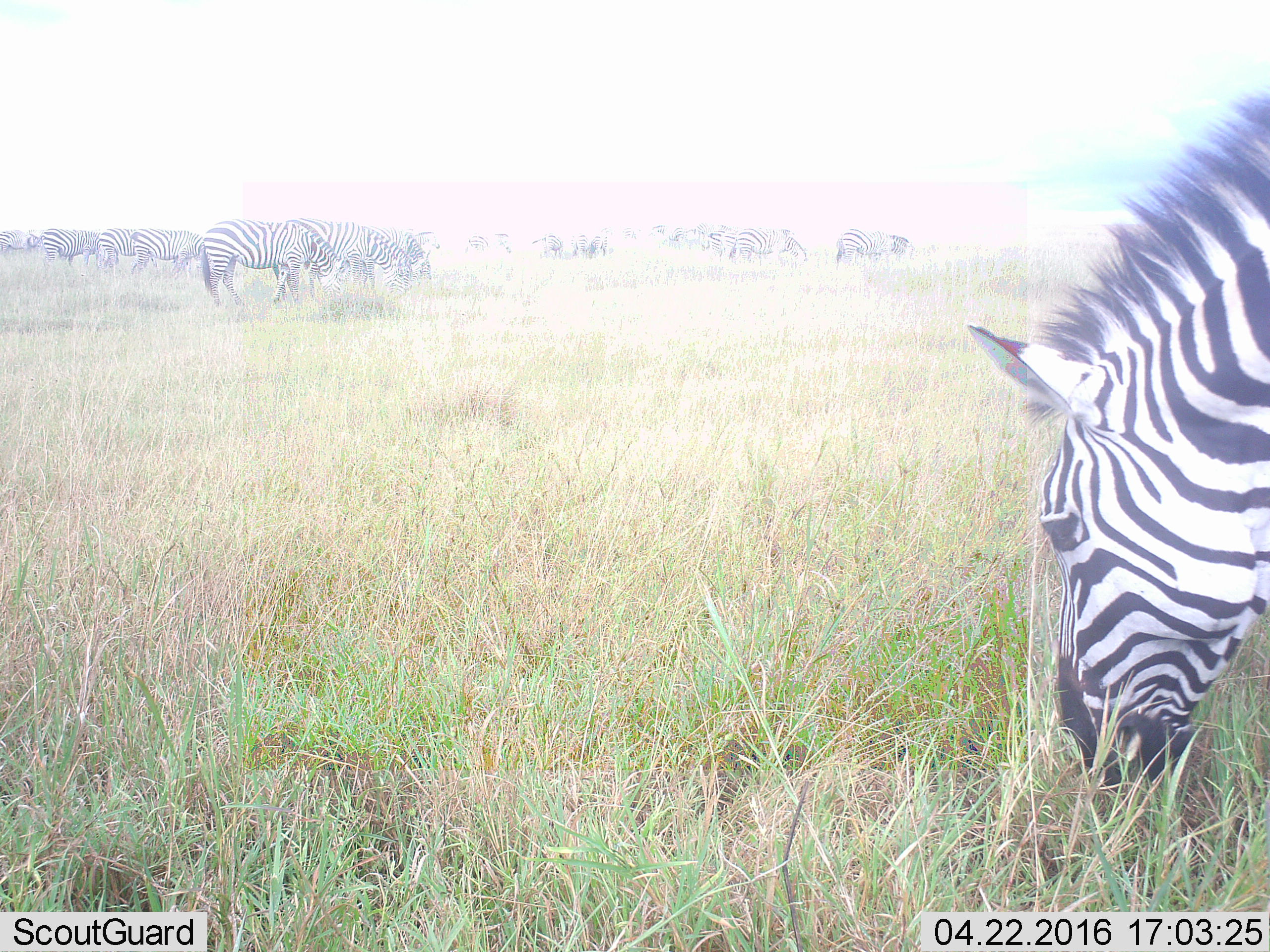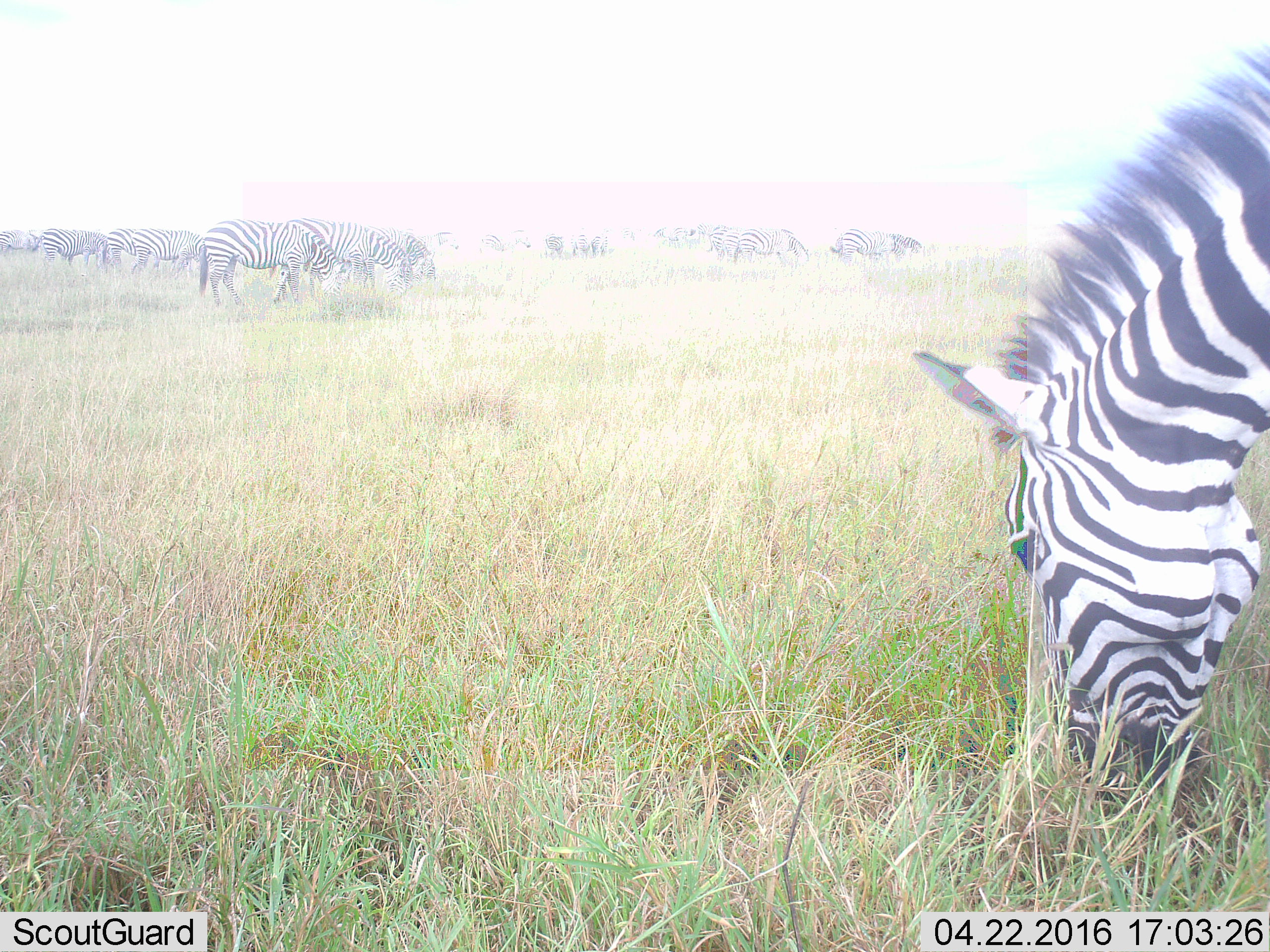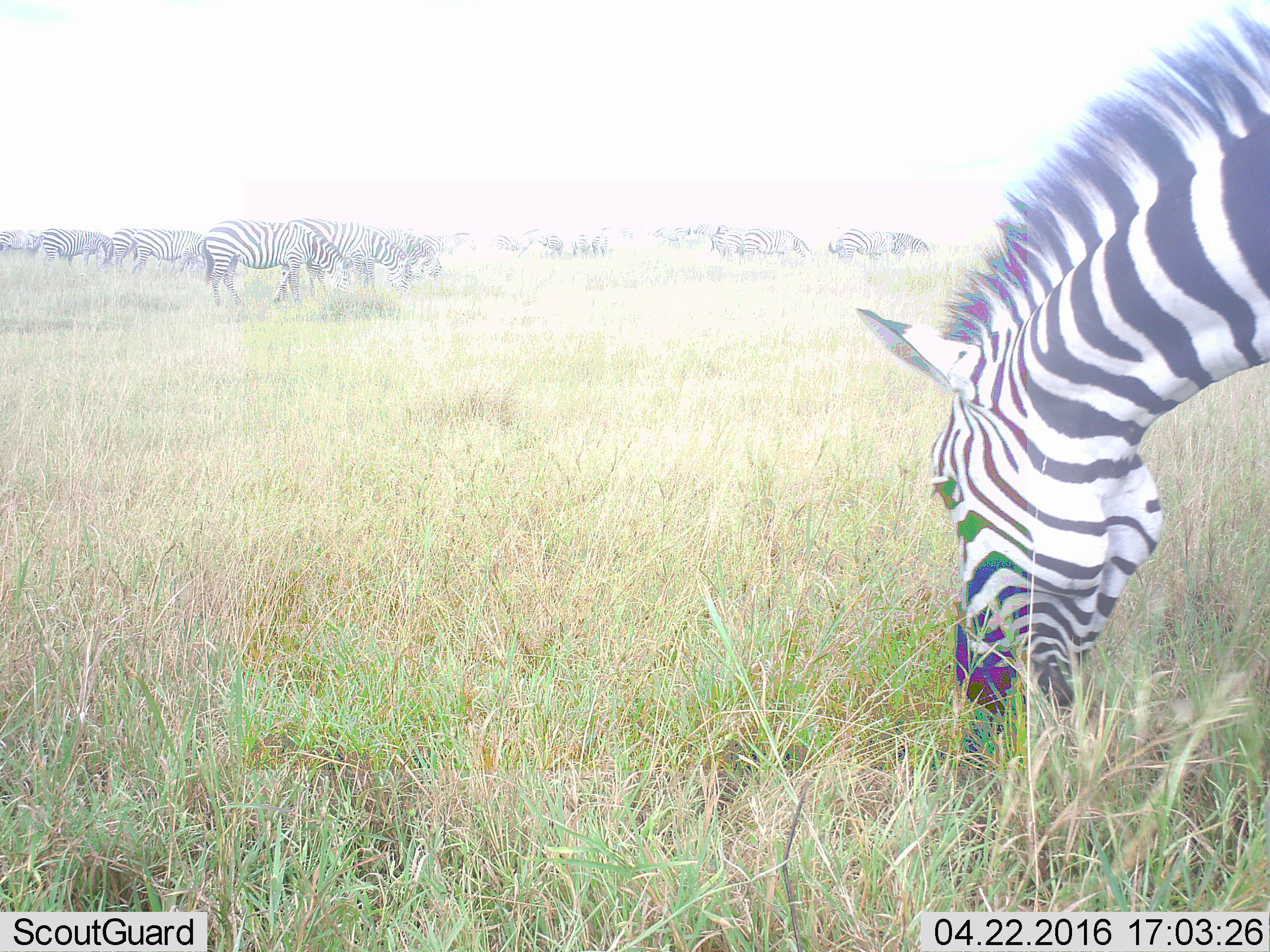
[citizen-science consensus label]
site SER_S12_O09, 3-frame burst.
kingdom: Animalia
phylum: Chordata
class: Mammalia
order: Perissodactyla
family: Equidae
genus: Equus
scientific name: Equus quagga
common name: plains zebra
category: zebraplains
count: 11-50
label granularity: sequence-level